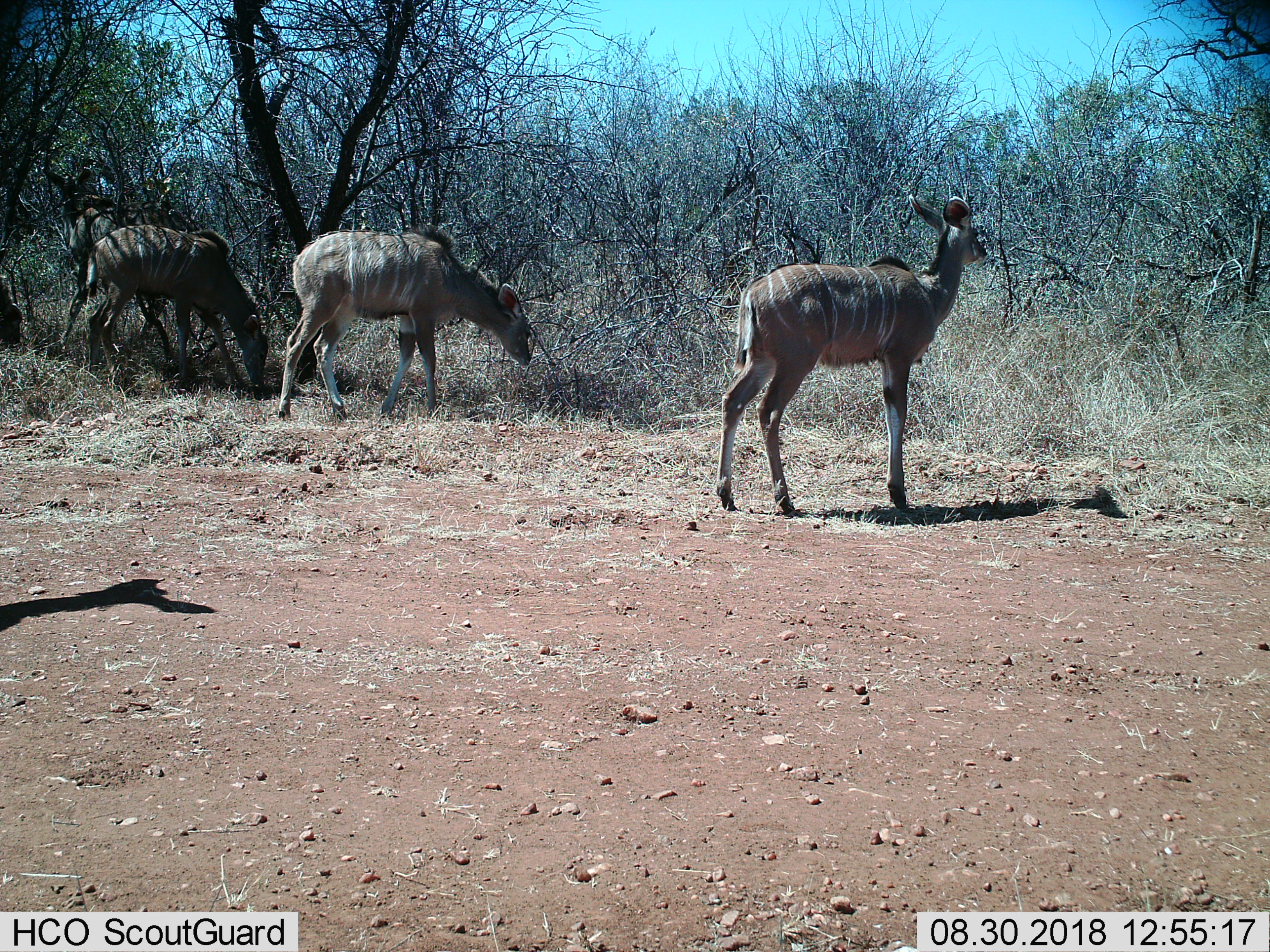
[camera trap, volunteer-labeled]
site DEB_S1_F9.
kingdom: Animalia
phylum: Chordata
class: Mammalia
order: Artiodactyla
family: Bovidae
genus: Tragelaphus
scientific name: Tragelaphus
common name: kudu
Kudu (Tragelaphus), count 4. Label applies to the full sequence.